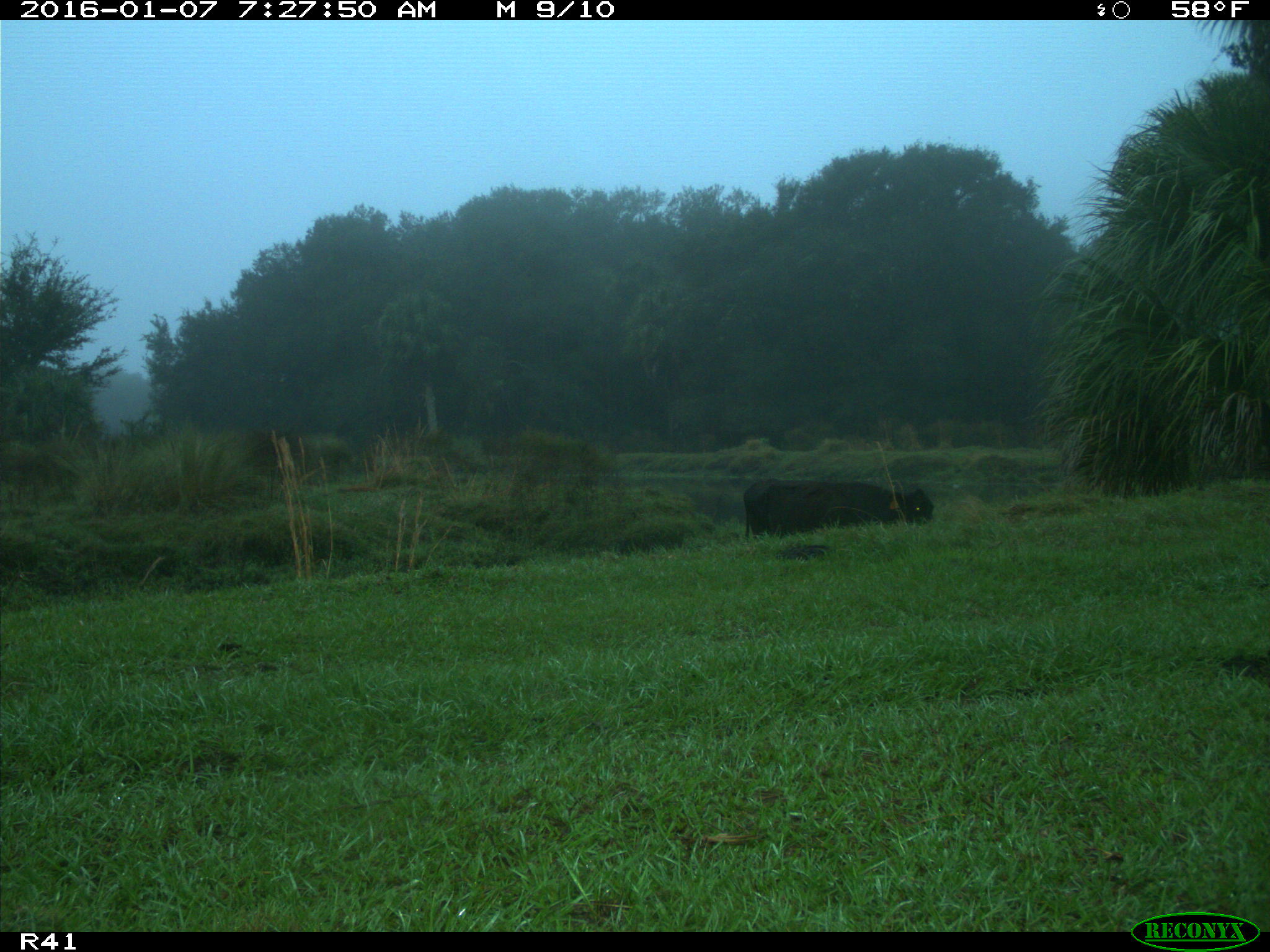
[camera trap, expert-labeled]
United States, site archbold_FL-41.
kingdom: Animalia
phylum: Chordata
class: Mammalia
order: Artiodactyla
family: Bovidae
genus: Bos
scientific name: Bos taurus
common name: domestic cow